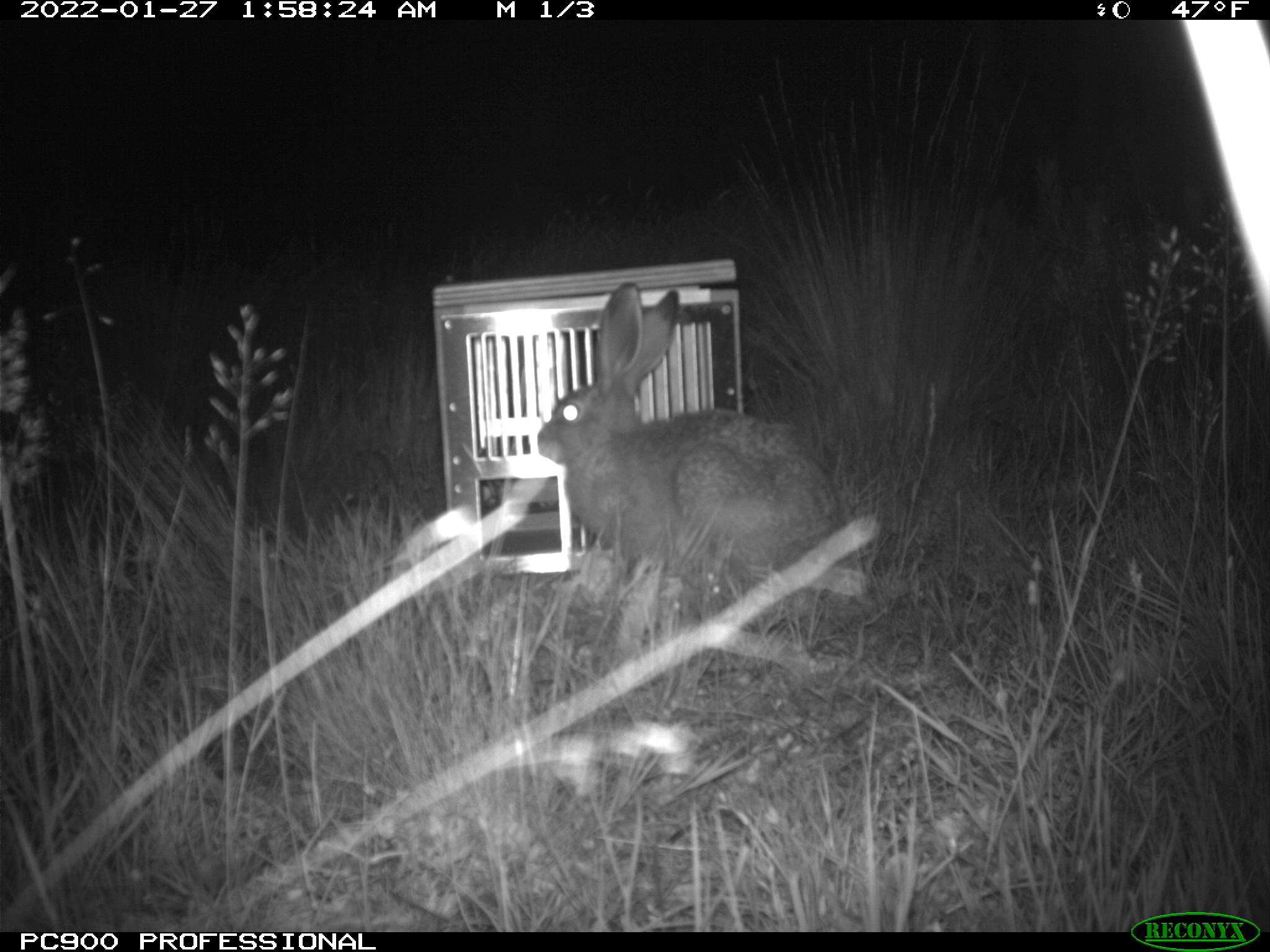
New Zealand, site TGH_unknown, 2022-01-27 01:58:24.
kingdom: Animalia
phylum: Chordata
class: Mammalia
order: Lagomorpha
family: Leporidae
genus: Lepus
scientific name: Lepus europaeus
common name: brown hare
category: hare